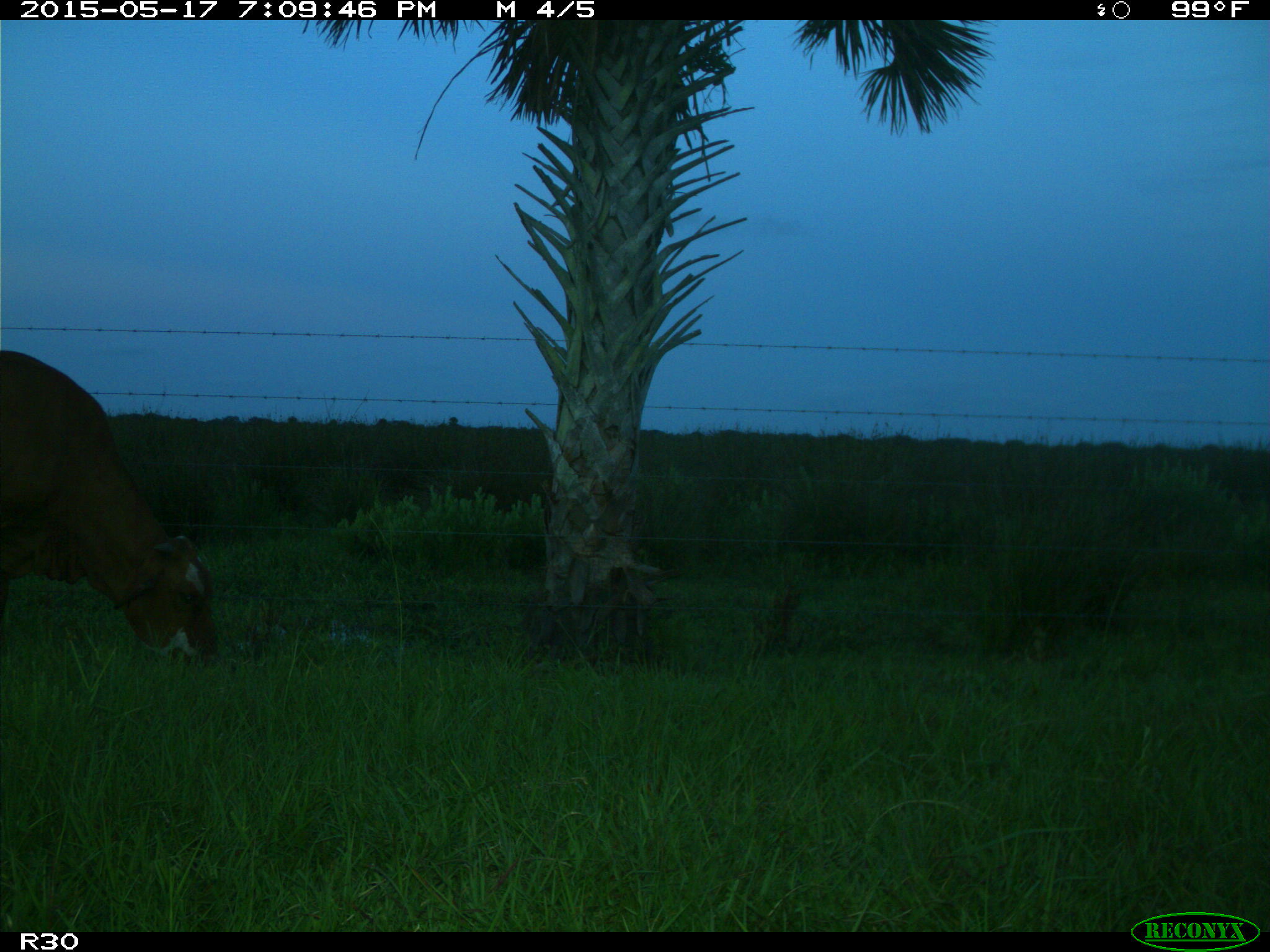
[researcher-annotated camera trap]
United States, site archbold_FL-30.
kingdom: Animalia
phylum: Chordata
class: Mammalia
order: Artiodactyla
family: Bovidae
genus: Bos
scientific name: Bos taurus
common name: domestic cow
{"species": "Bos taurus (domestic cow)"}